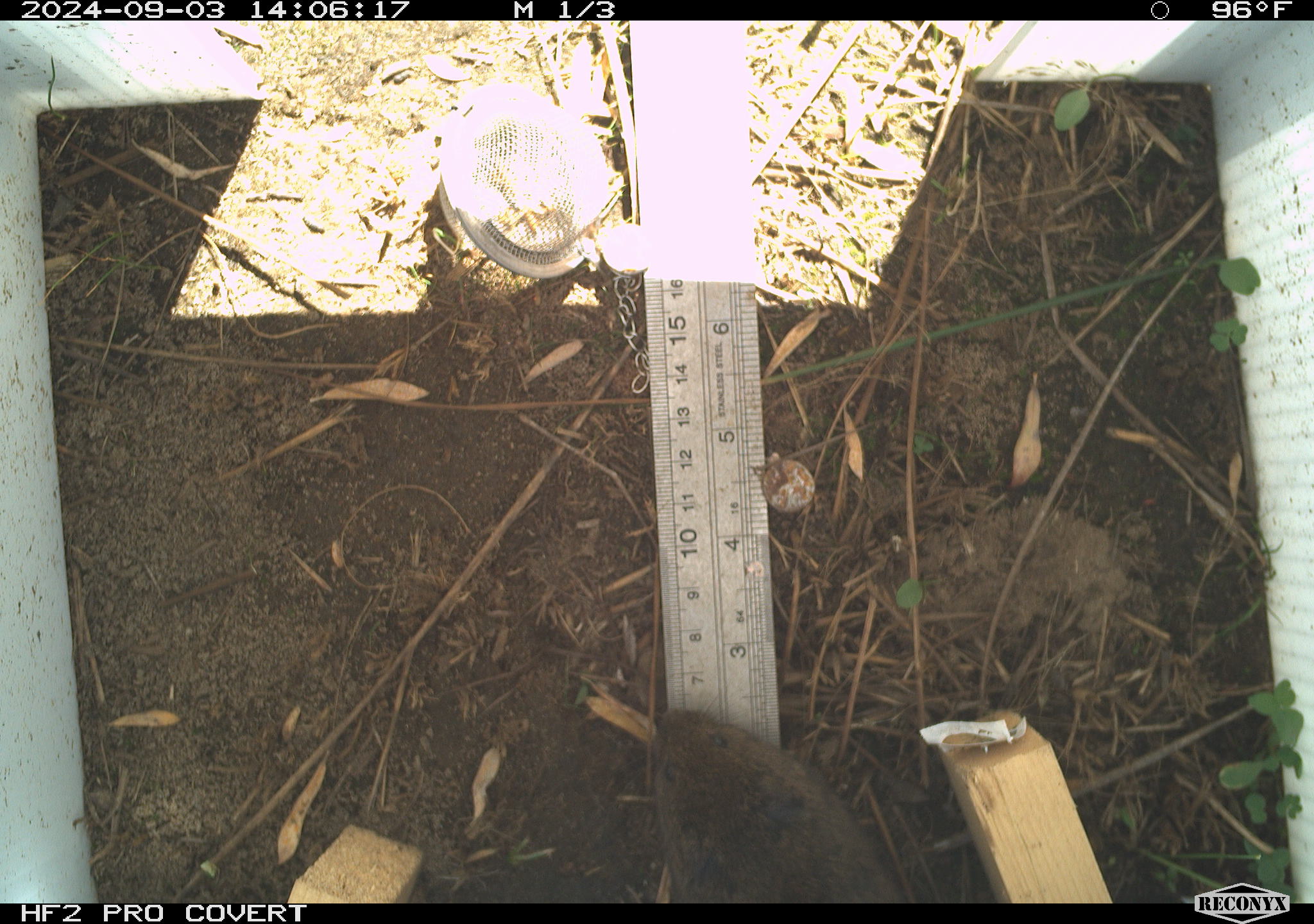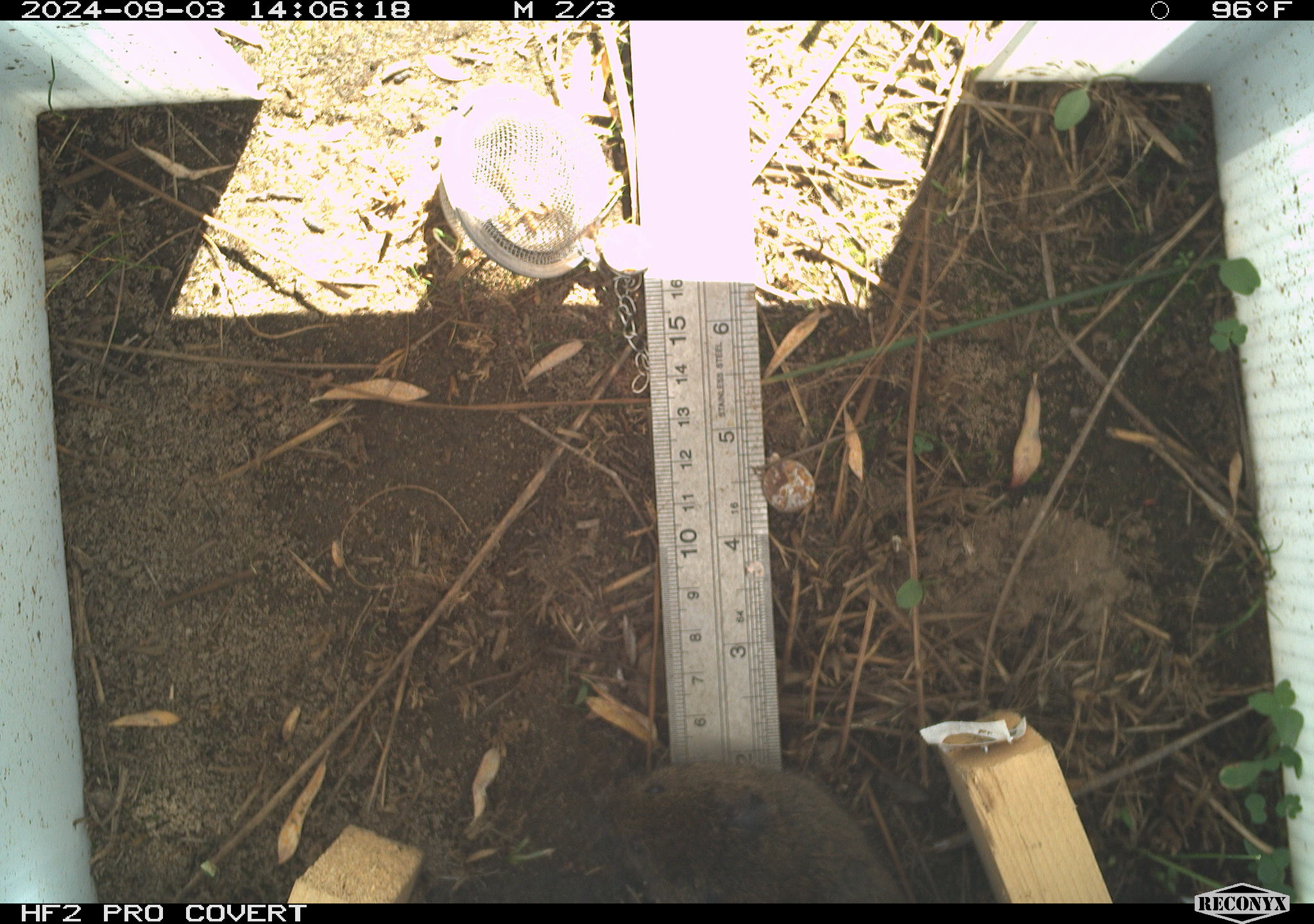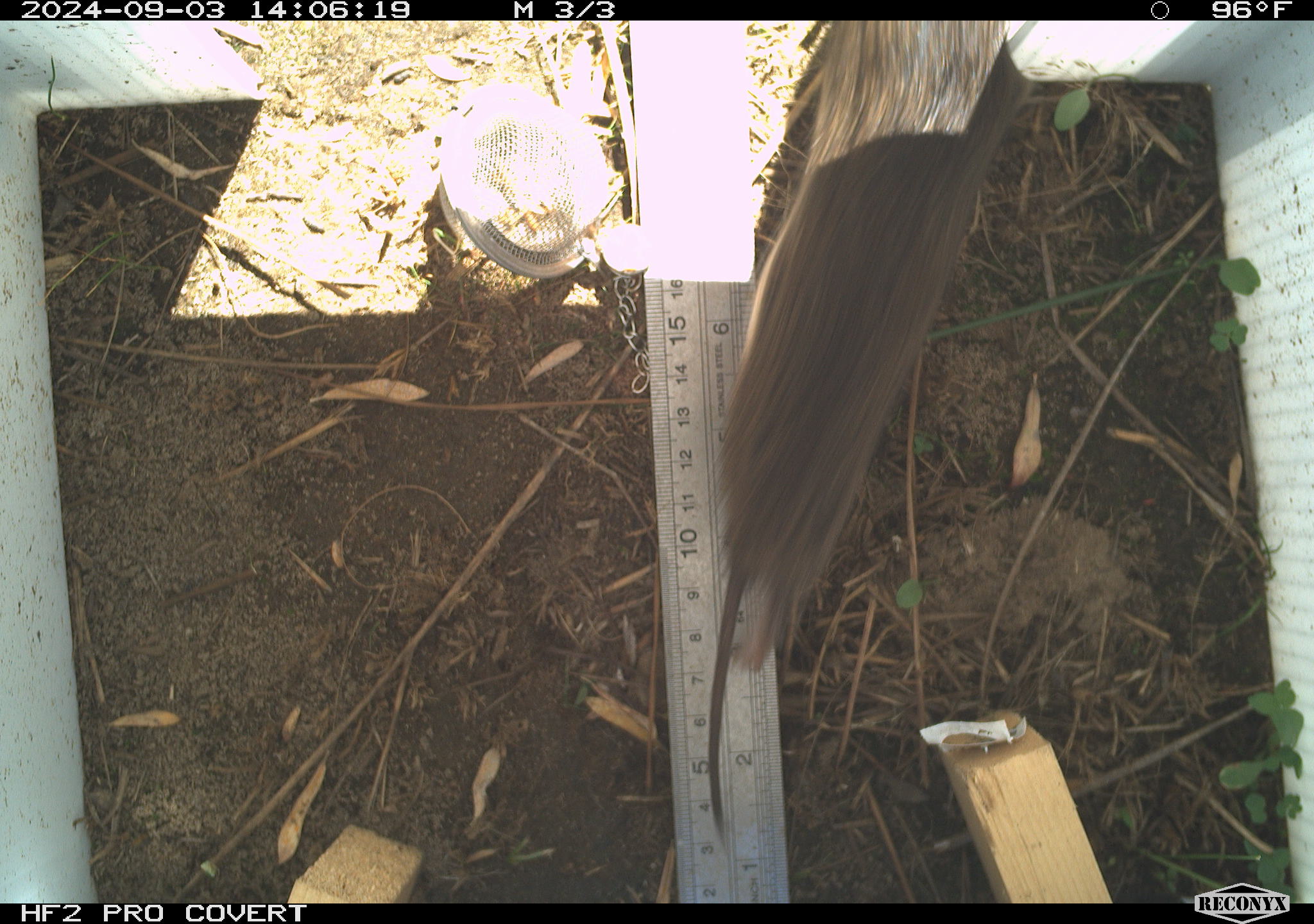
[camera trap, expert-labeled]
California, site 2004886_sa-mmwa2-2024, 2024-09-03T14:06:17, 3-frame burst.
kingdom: Animalia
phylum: Chordata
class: Mammalia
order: Rodentia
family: Cricetidae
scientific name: Arvicolinae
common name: voles, lemmings, and muskrats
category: arvicolinae subfamily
Arvicolinae subfamily (voles, lemmings, and muskrats) (Arvicolinae).